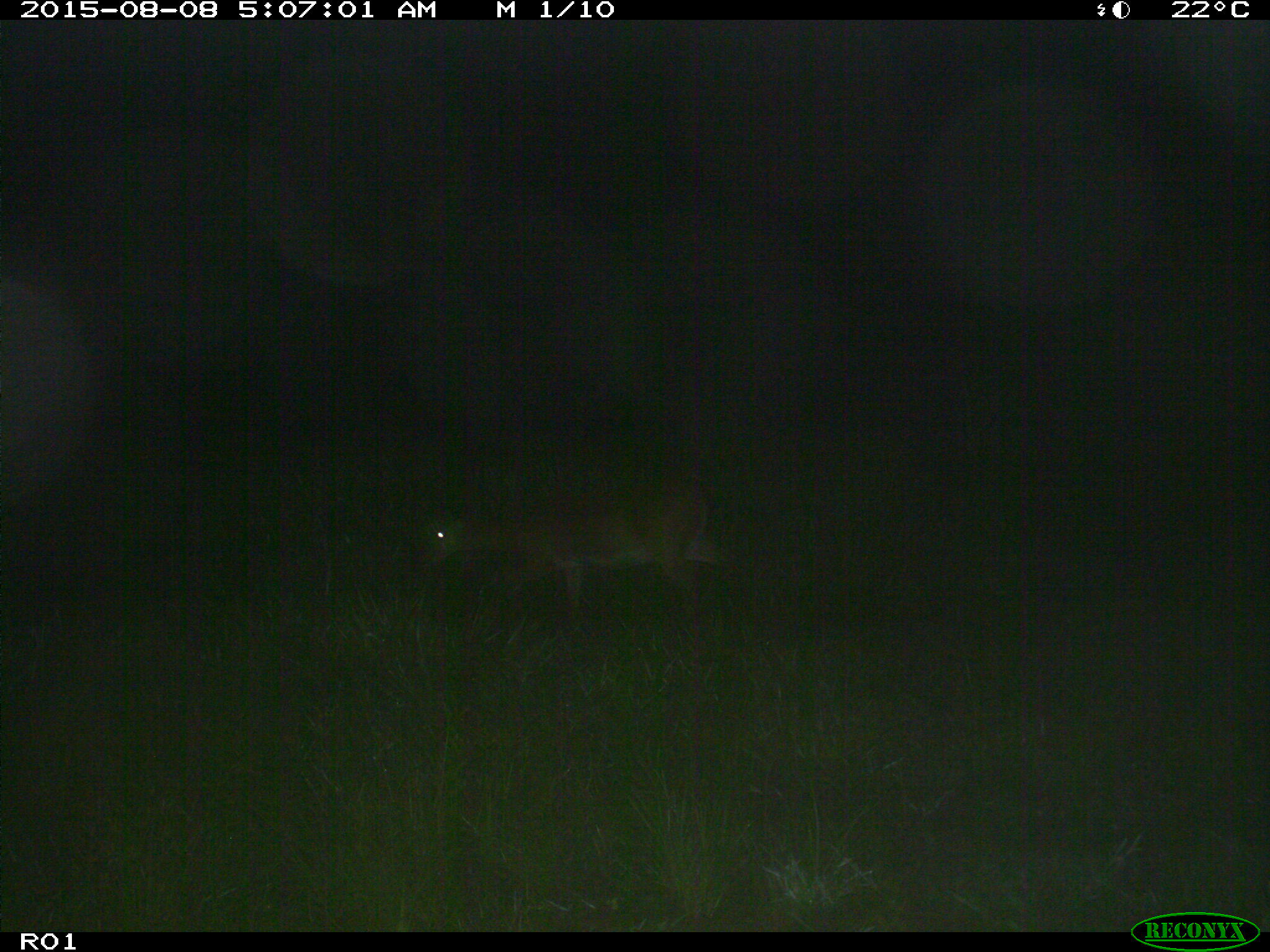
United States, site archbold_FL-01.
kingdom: Animalia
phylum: Chordata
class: Mammalia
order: Artiodactyla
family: Cervidae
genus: Odocoileus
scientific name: Odocoileus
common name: deer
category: unidentified deer